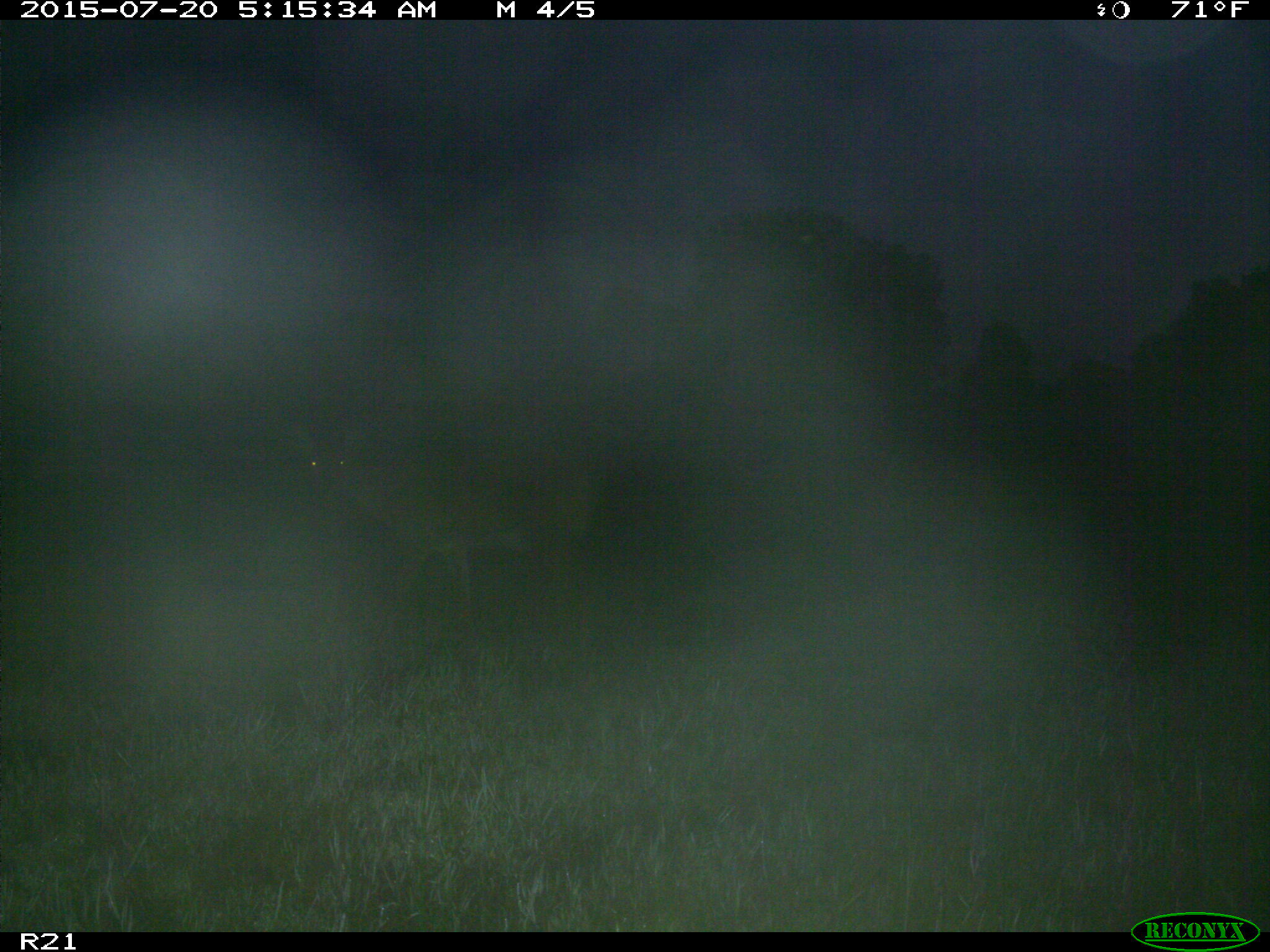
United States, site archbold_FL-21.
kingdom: Animalia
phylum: Chordata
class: Mammalia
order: Artiodactyla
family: Cervidae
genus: Odocoileus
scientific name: Odocoileus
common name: deer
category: unidentified deer